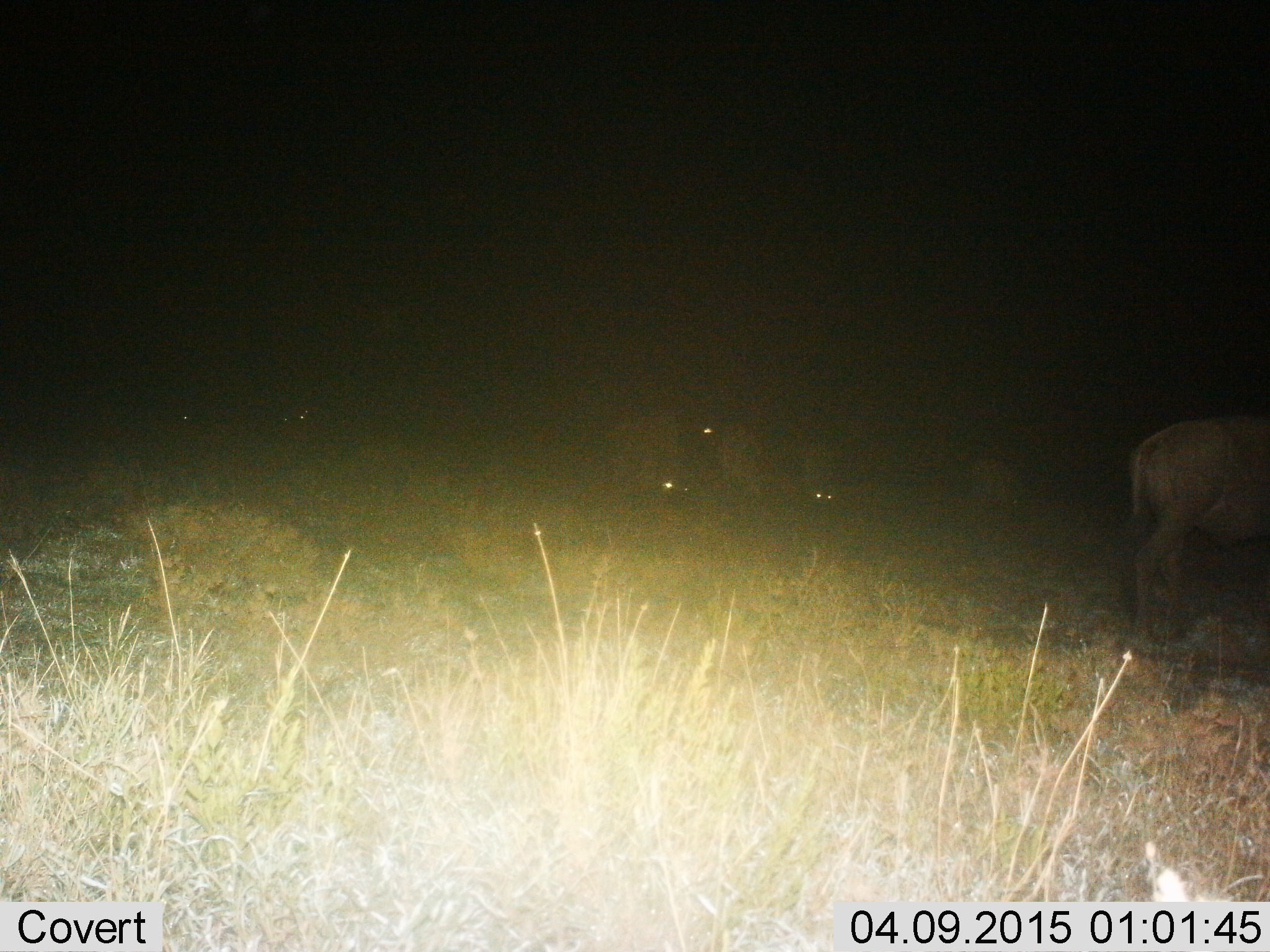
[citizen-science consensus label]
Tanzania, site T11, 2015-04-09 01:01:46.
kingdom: Animalia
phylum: Chordata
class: Mammalia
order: Artiodactyla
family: Bovidae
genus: Connochaetes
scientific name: Connochaetes taurinus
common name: blue wildebeest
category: wildebeest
Wildebeest (blue wildebeest) (Connochaetes taurinus), count 5. Behavior (volunteer vote fractions): standing 70%, resting 10%, moving 40%, interacting 0%. Young present (vote fraction): 0%. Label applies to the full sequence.